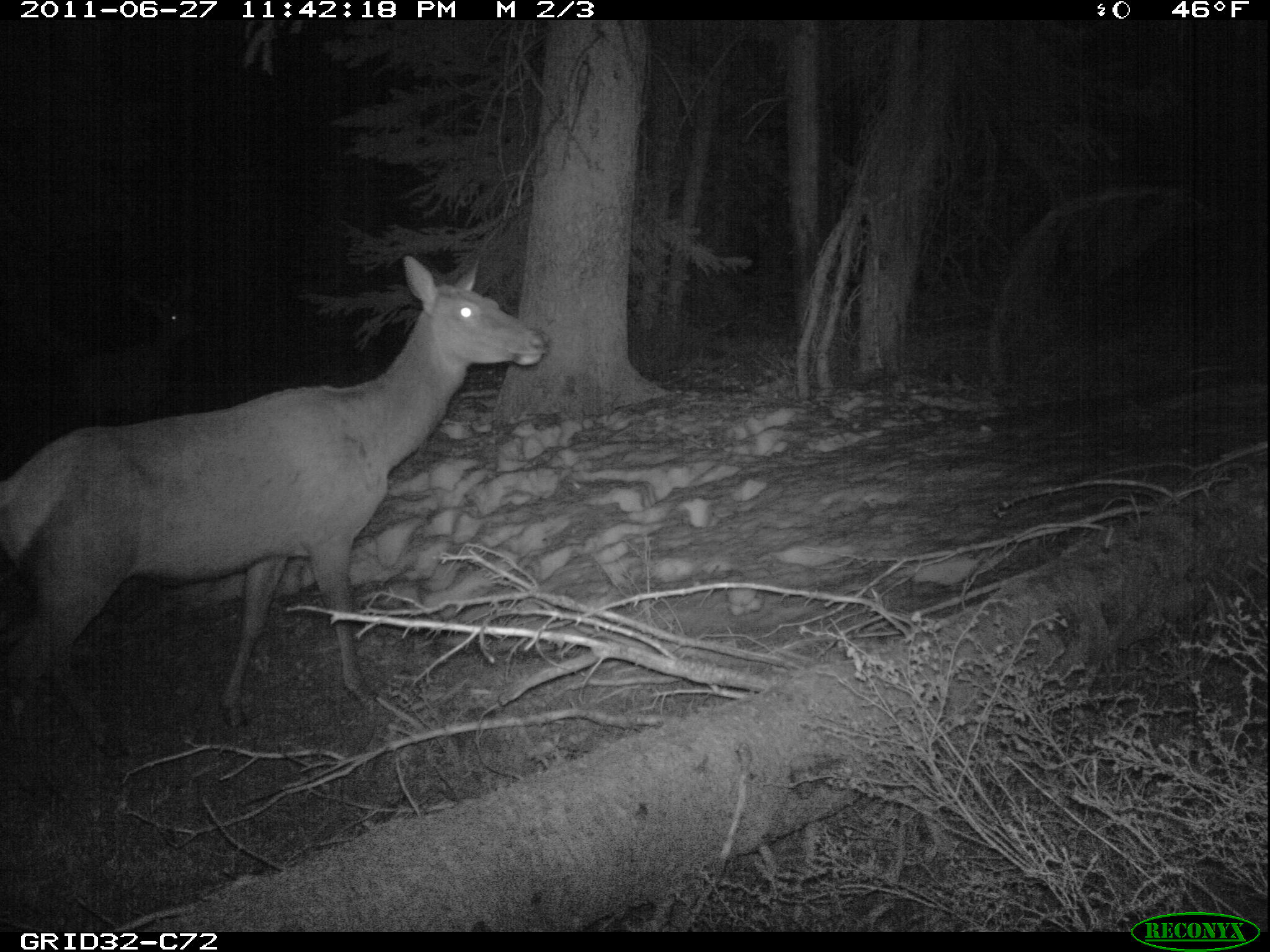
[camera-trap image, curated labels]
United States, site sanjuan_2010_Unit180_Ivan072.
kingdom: Animalia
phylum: Chordata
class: Mammalia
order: Artiodactyla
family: Cervidae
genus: Cervus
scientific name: Cervus elaphus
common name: red deer